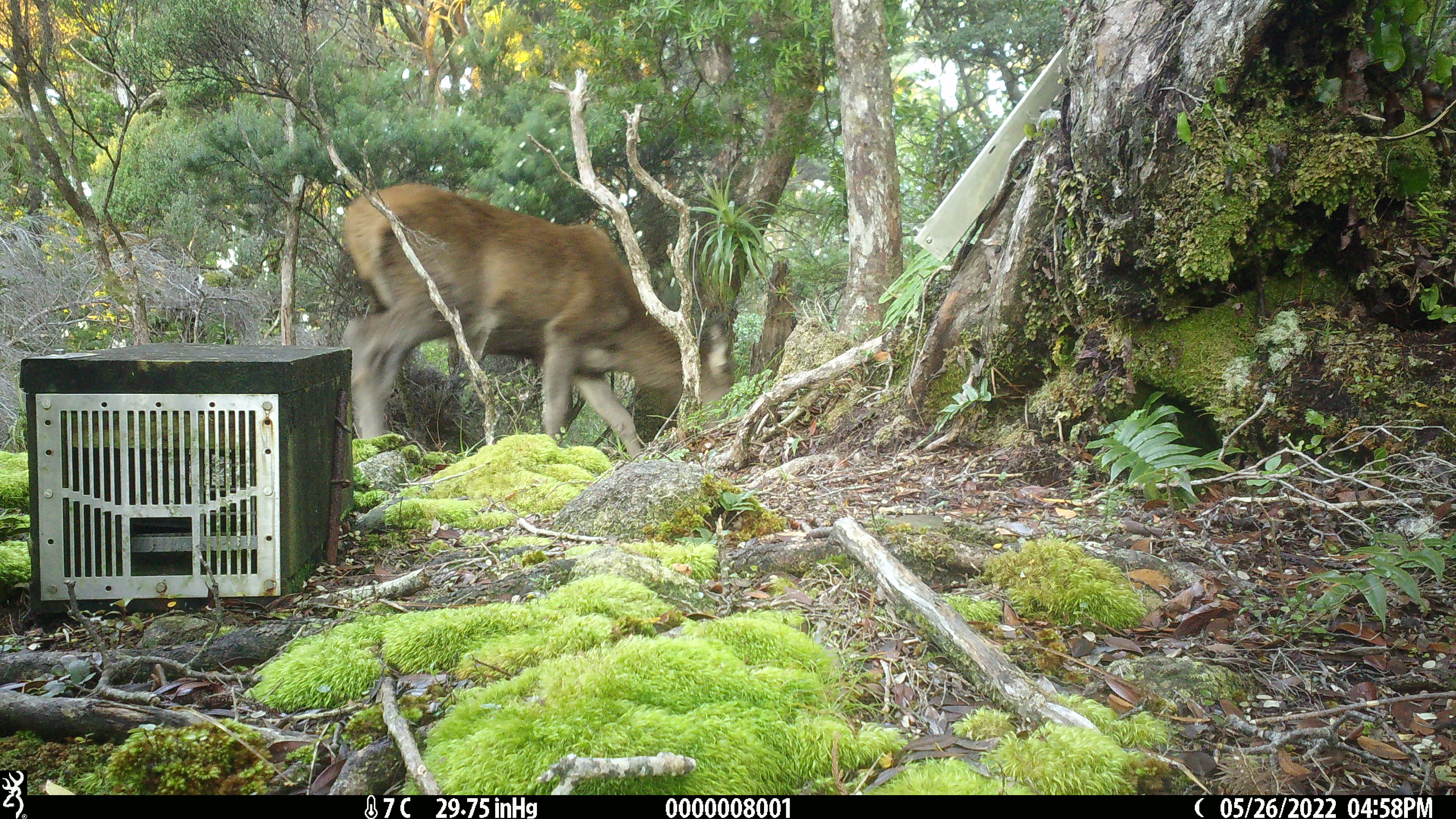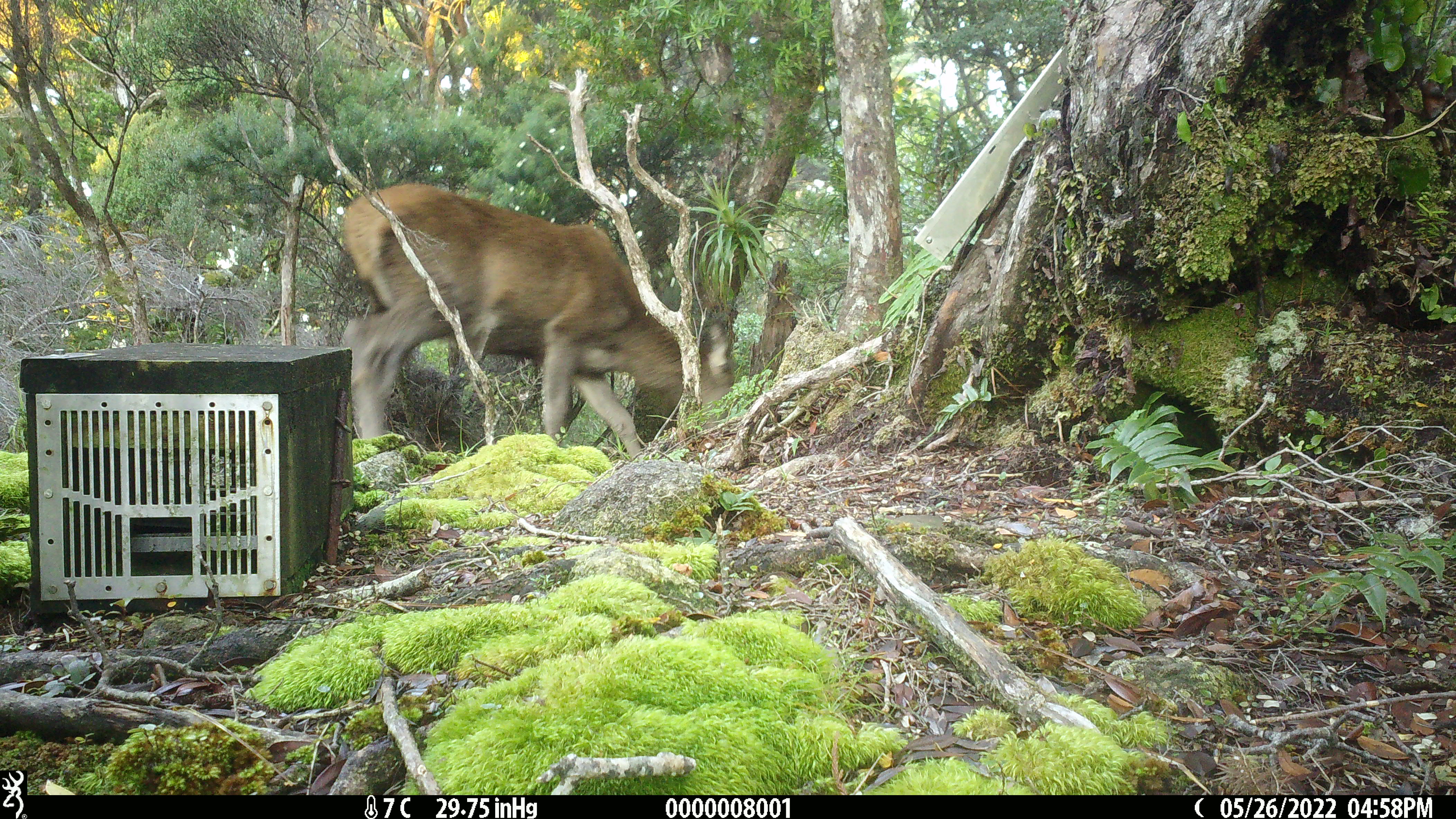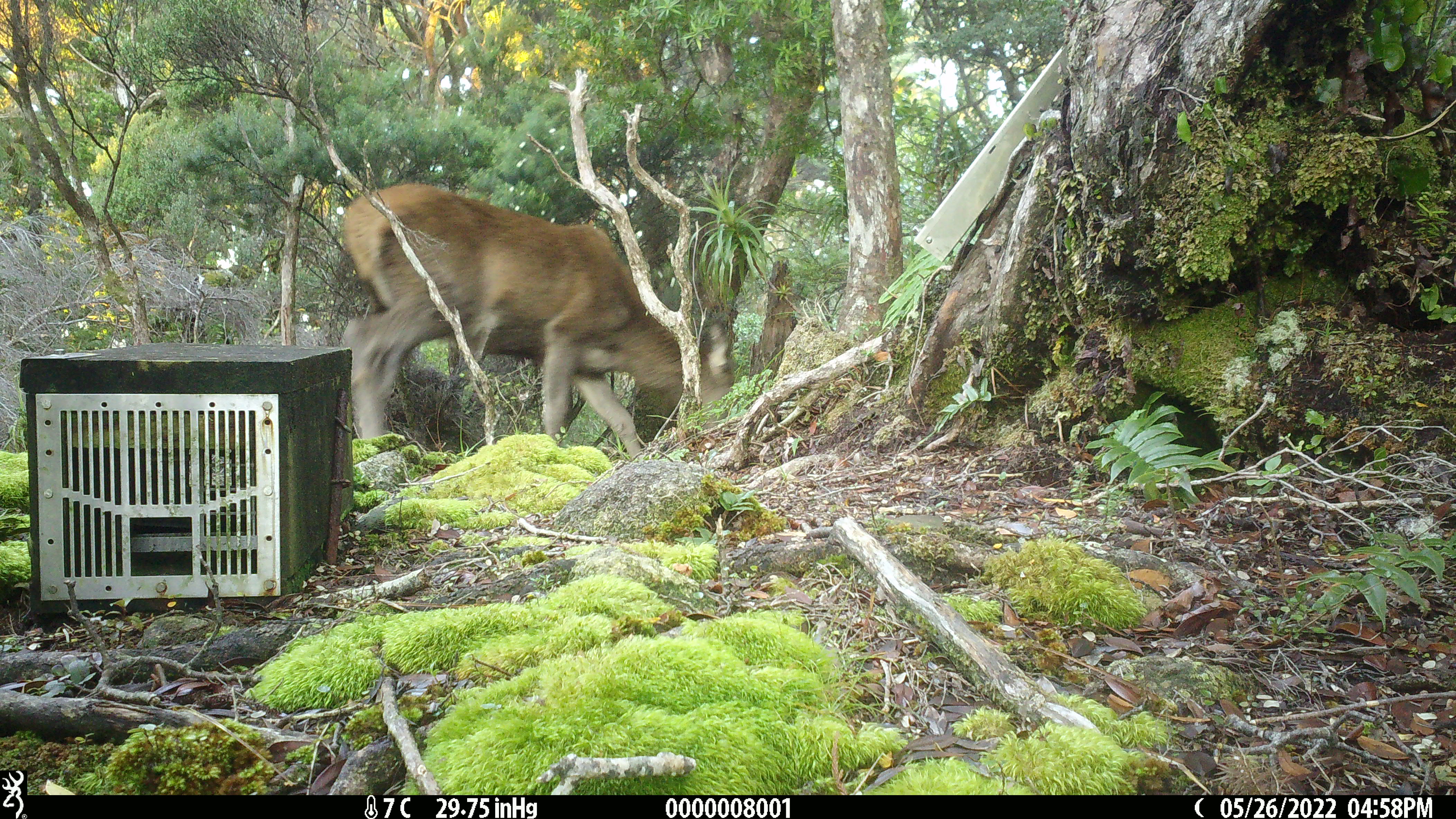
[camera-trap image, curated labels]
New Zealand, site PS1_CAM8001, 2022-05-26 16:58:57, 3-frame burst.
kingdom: Animalia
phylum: Chordata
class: Mammalia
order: Artiodactyla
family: Cervidae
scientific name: Cervidae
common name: deer